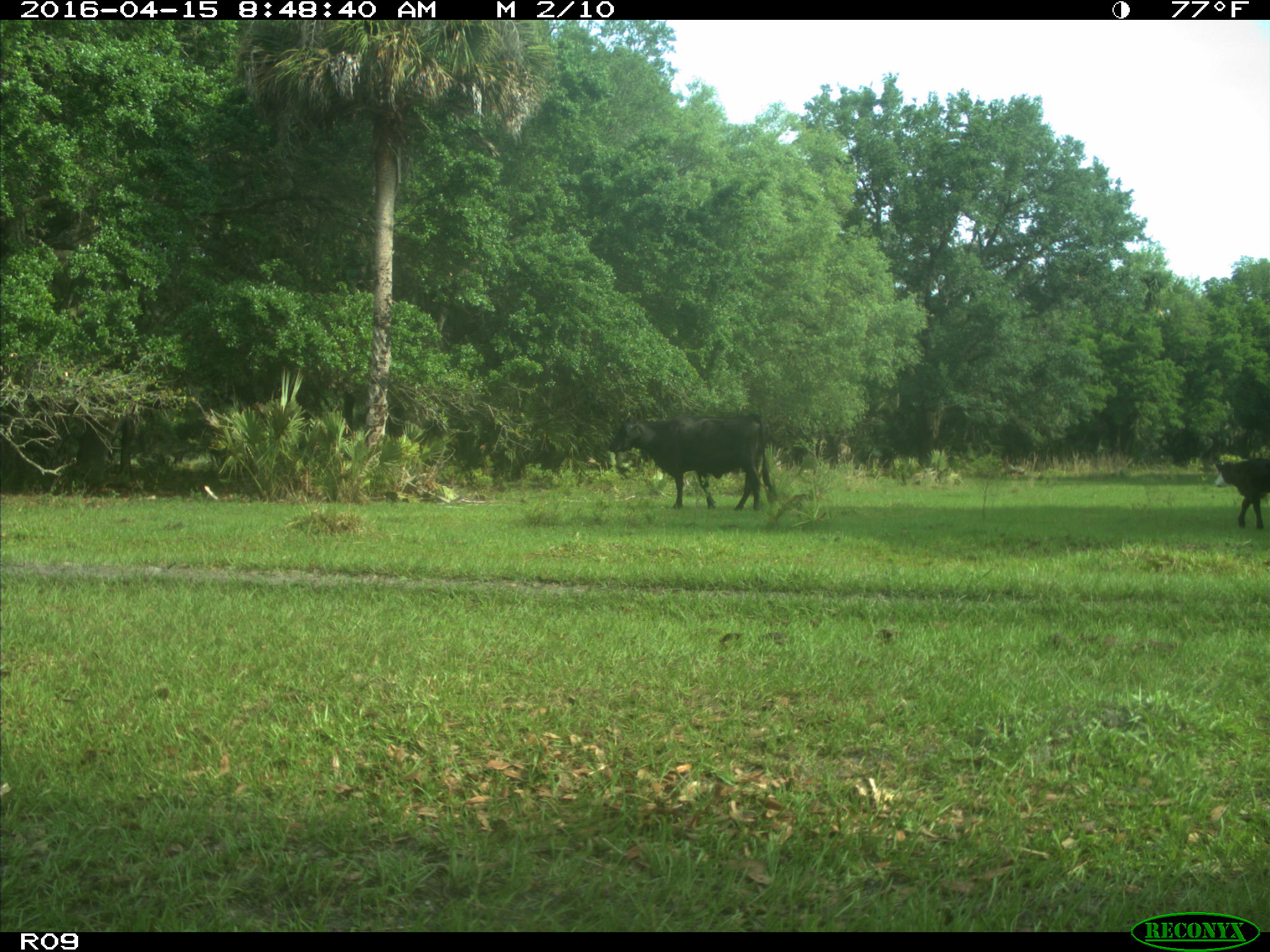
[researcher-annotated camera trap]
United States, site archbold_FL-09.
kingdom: Animalia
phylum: Chordata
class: Mammalia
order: Artiodactyla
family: Bovidae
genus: Bos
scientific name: Bos taurus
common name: domestic cow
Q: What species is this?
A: Bos taurus (domestic cow).